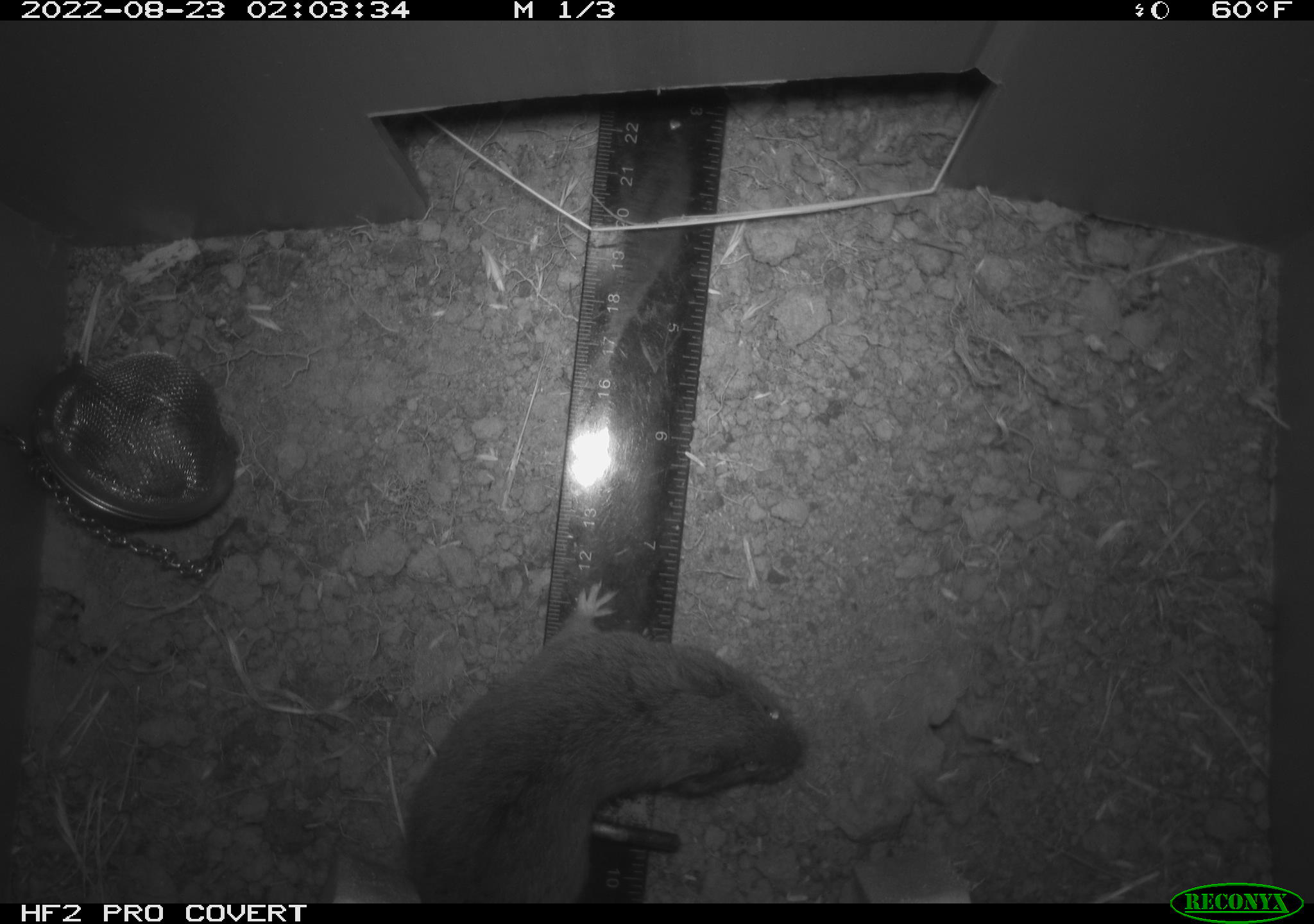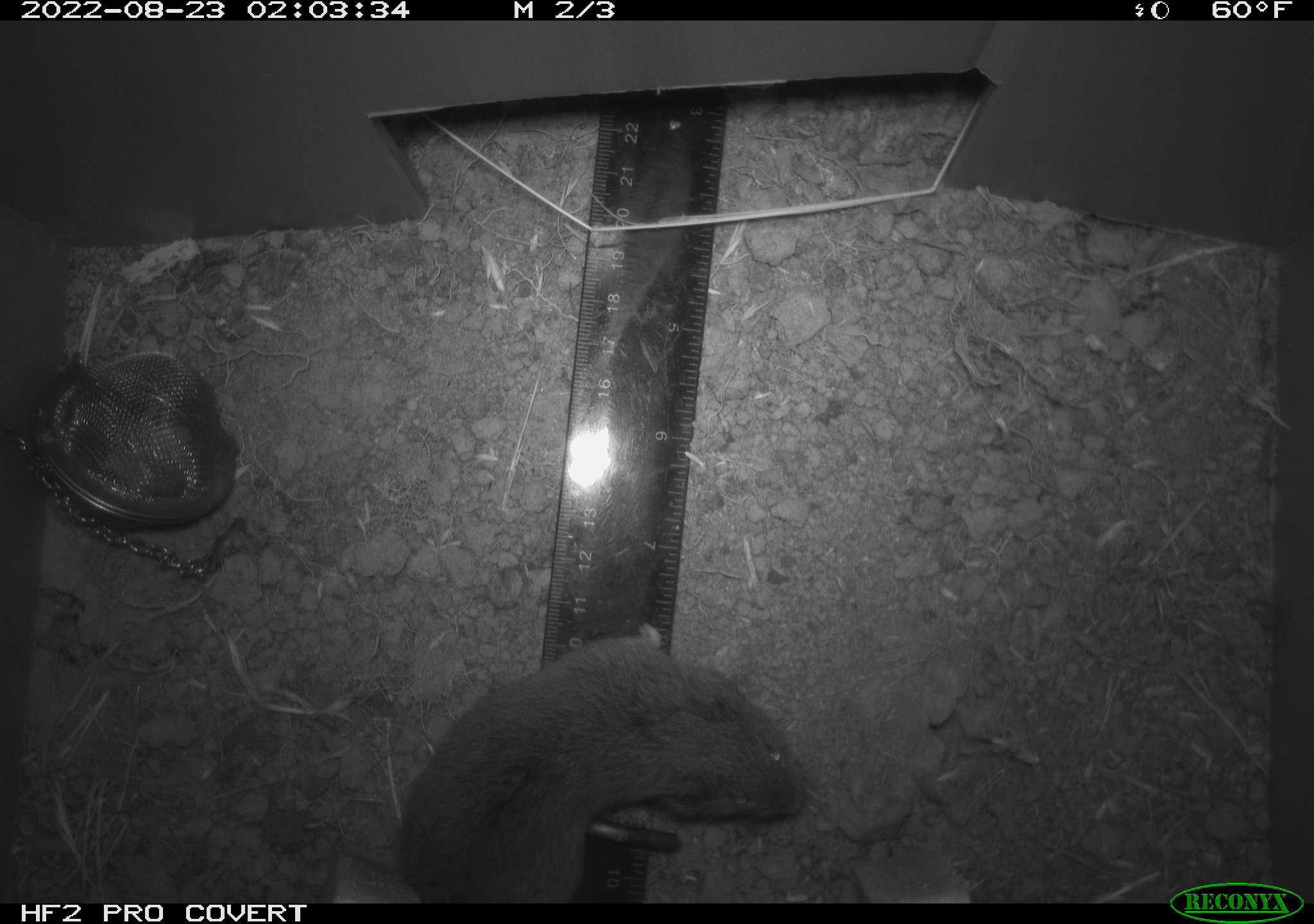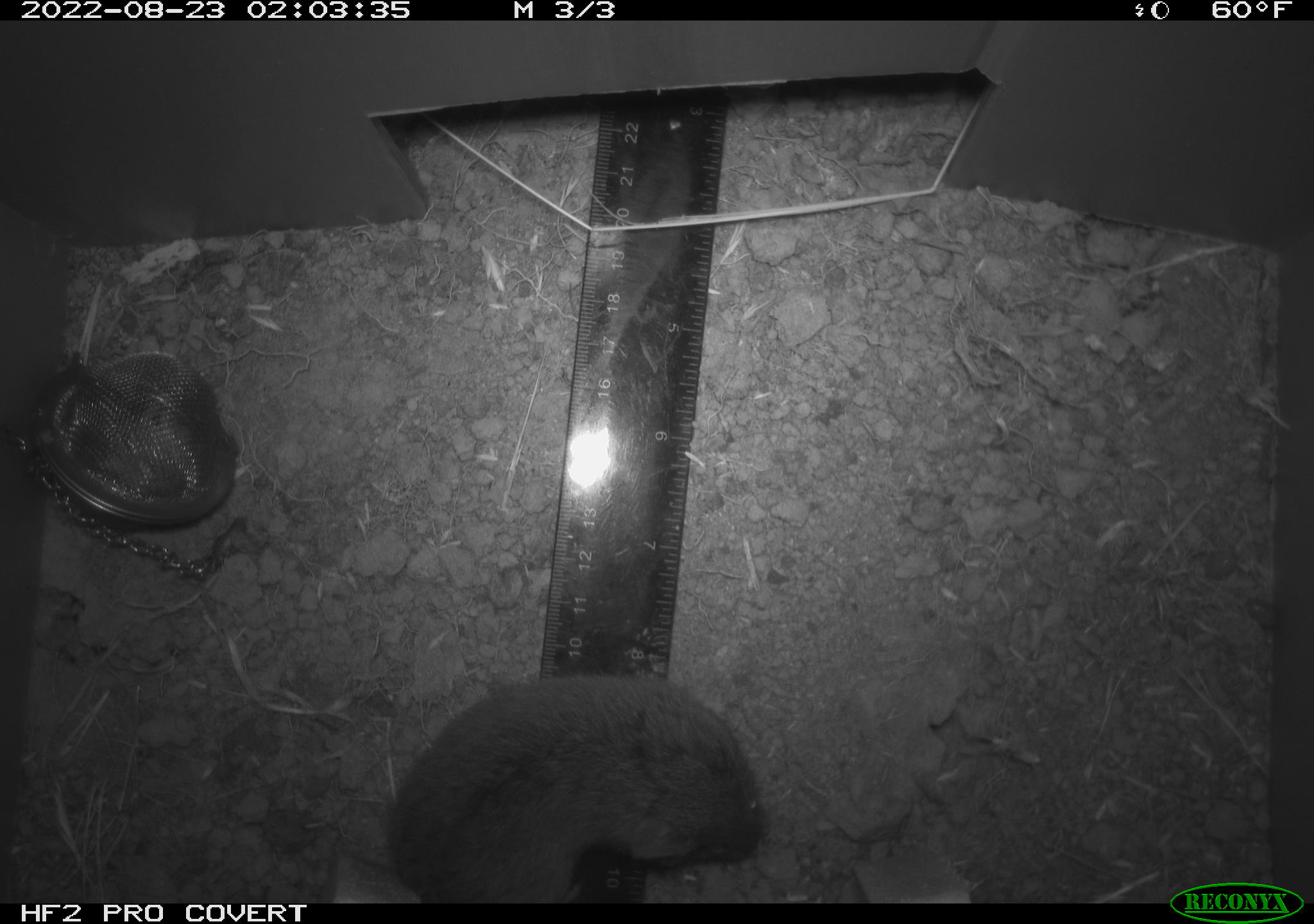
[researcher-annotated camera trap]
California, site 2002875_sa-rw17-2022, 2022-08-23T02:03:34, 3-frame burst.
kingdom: Animalia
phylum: Chordata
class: Mammalia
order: Rodentia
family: Cricetidae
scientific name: Arvicolinae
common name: voles, lemmings, and muskrats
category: arvicolinae subfamily